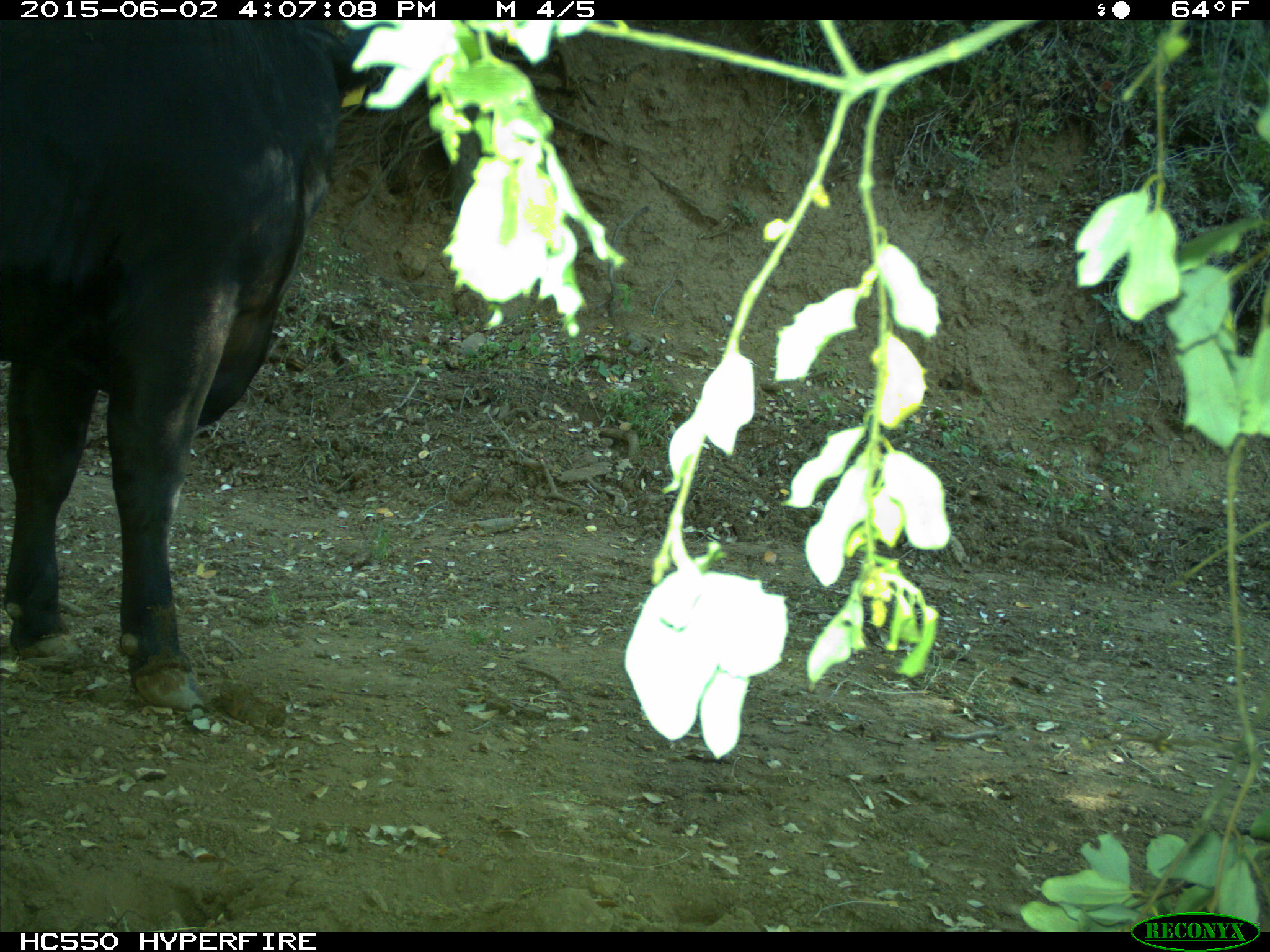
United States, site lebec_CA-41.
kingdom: Animalia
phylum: Chordata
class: Mammalia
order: Artiodactyla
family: Bovidae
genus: Bos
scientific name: Bos taurus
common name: domestic cow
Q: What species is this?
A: Bos taurus (domestic cow).